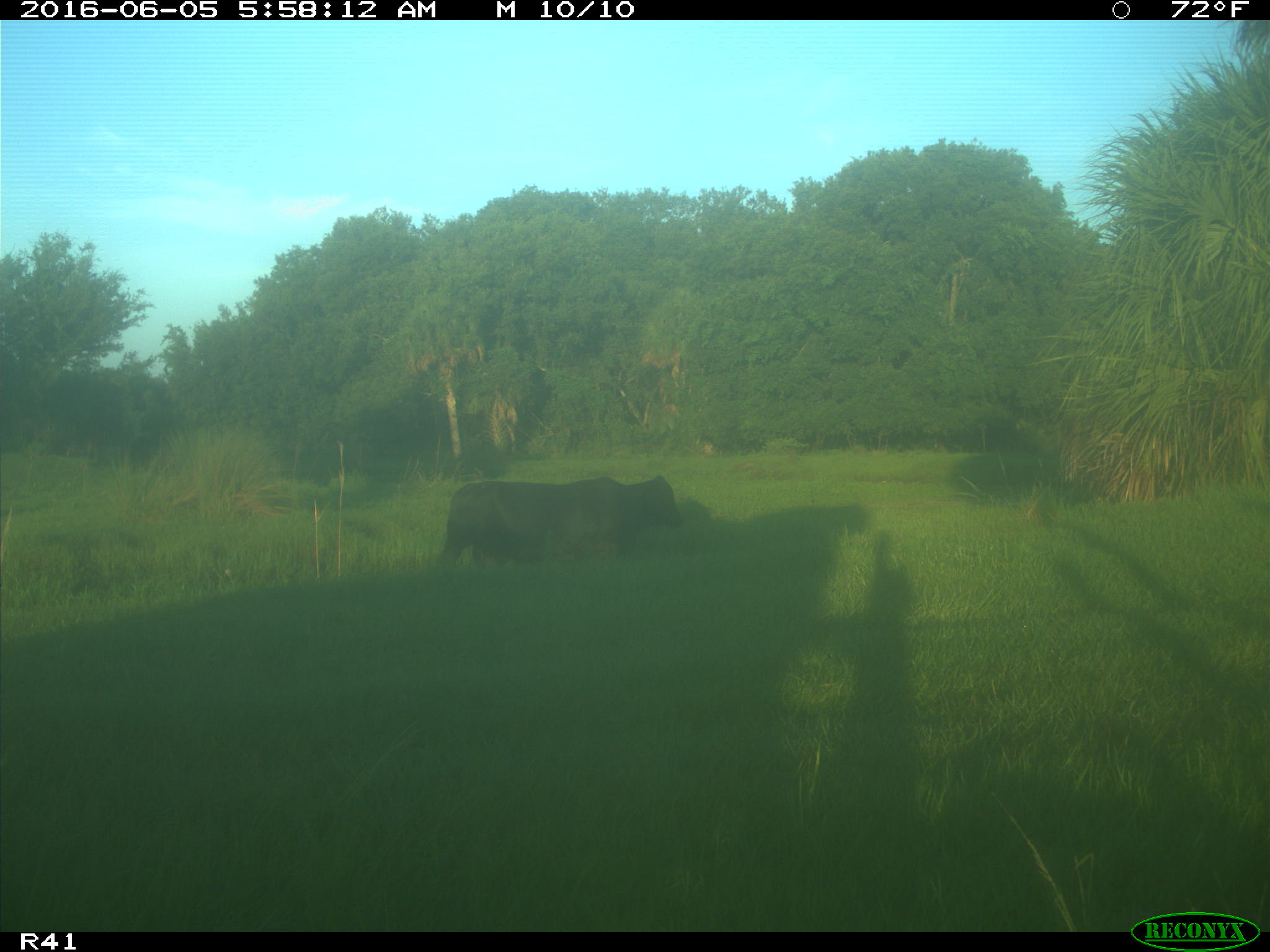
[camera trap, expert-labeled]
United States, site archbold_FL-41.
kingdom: Animalia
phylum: Chordata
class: Mammalia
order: Artiodactyla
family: Bovidae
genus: Bos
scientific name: Bos taurus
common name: domestic cow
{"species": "Bos taurus (domestic cow)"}